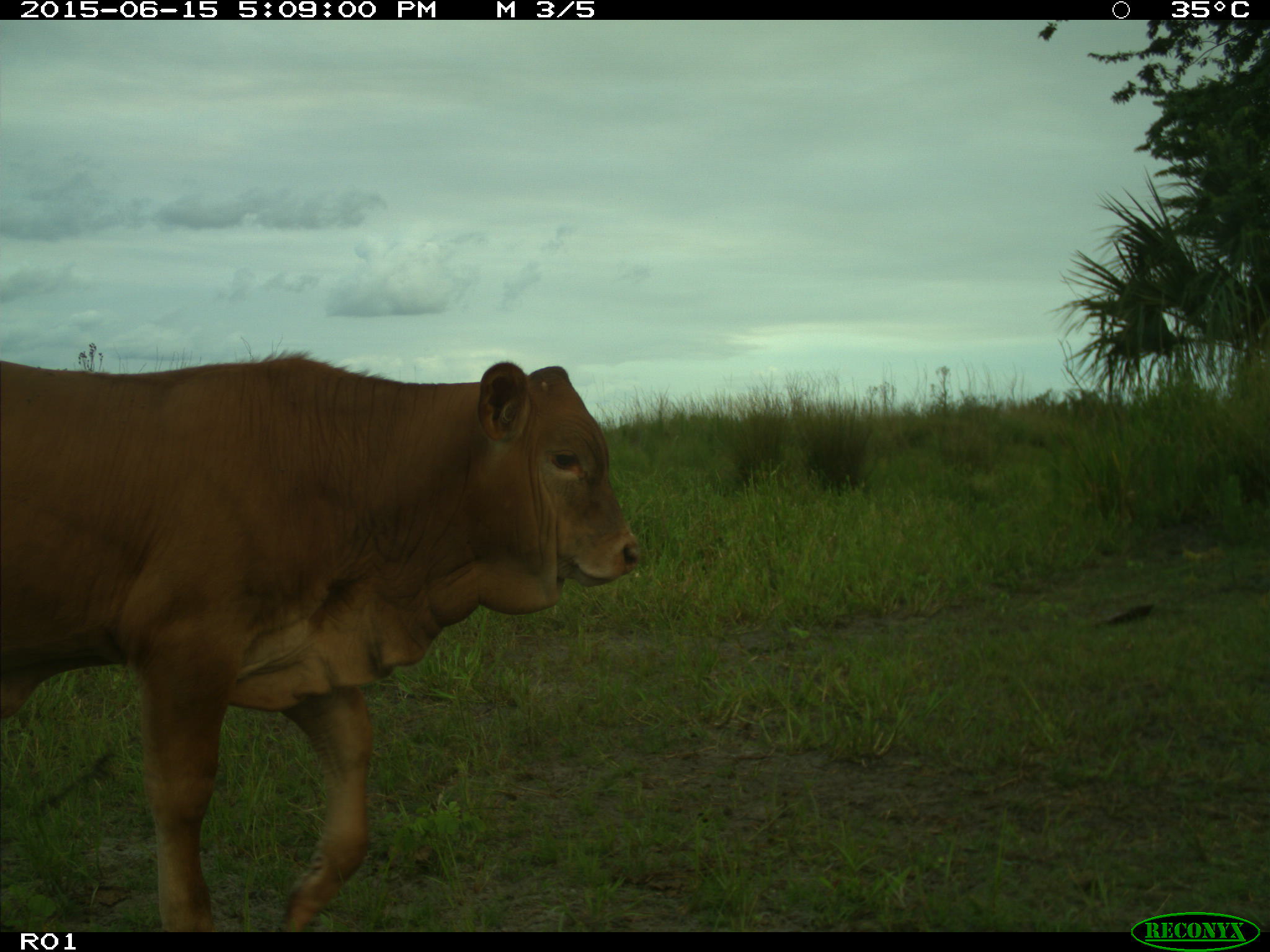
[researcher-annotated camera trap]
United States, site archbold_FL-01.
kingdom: Animalia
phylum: Chordata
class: Mammalia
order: Artiodactyla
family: Bovidae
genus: Bos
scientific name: Bos taurus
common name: domestic cow